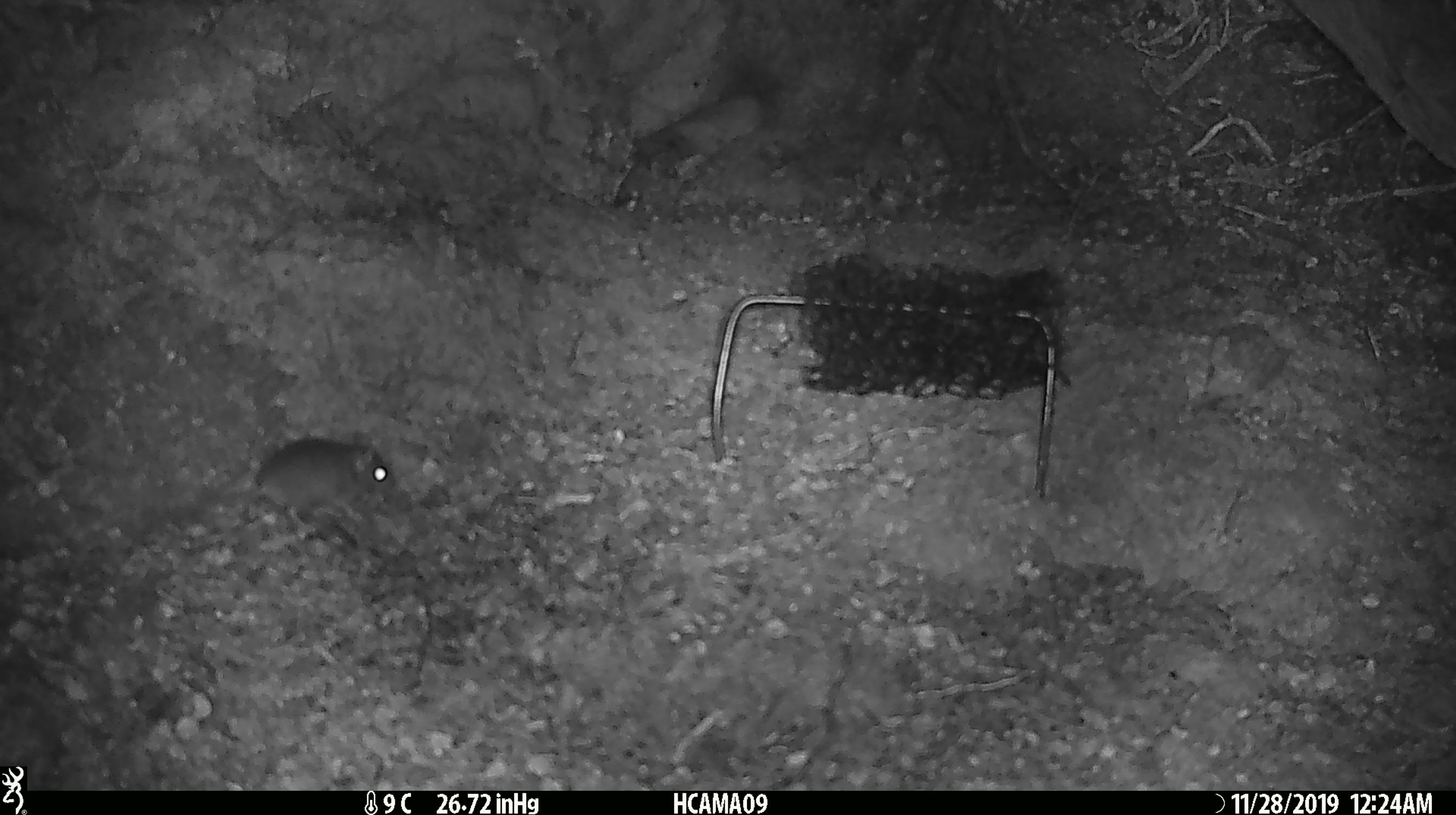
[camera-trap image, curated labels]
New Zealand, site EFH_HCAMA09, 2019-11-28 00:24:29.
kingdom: Animalia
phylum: Chordata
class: Mammalia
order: Rodentia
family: Muridae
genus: Mus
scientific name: Mus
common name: mouse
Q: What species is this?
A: Mouse (Mus).